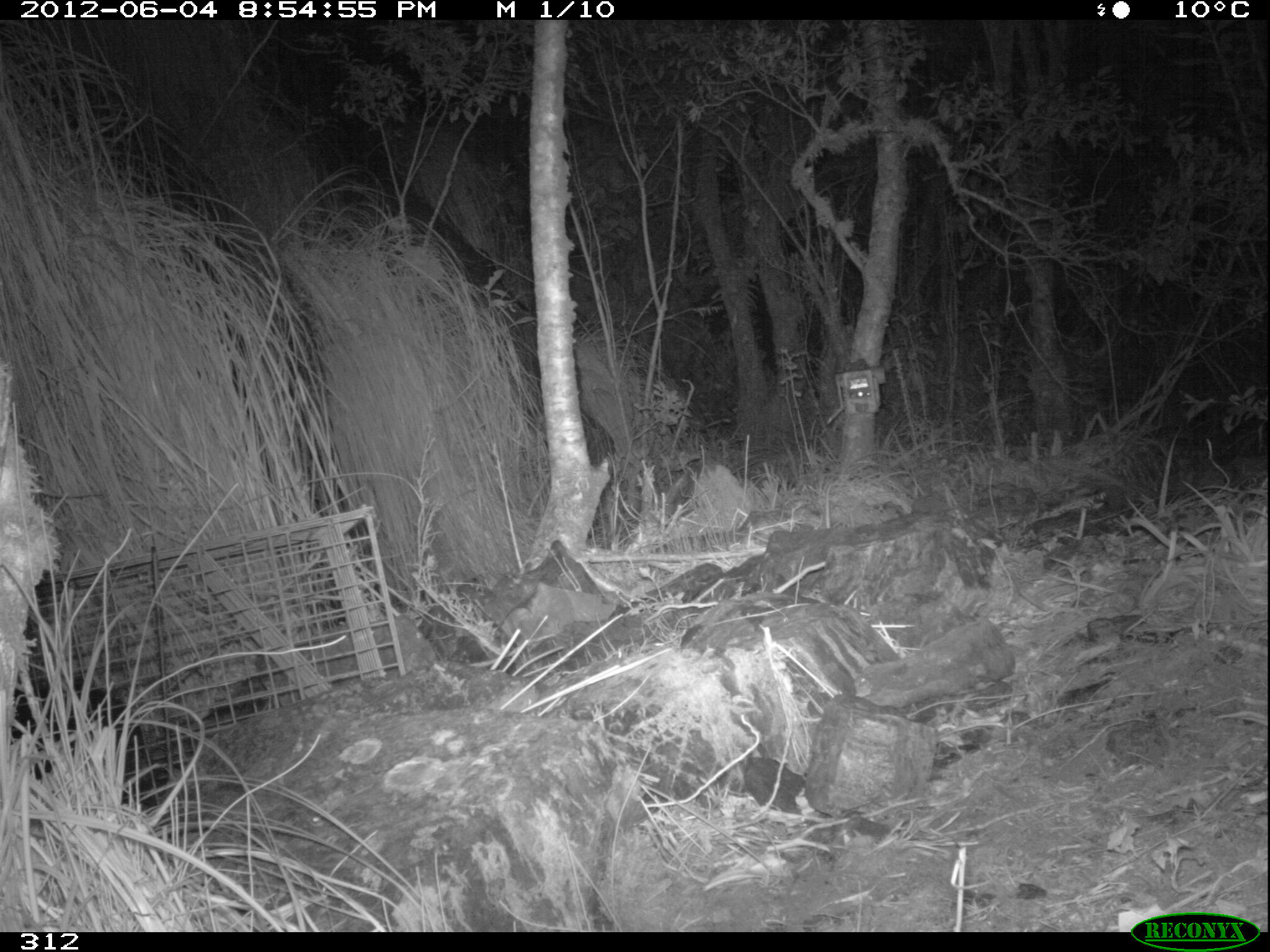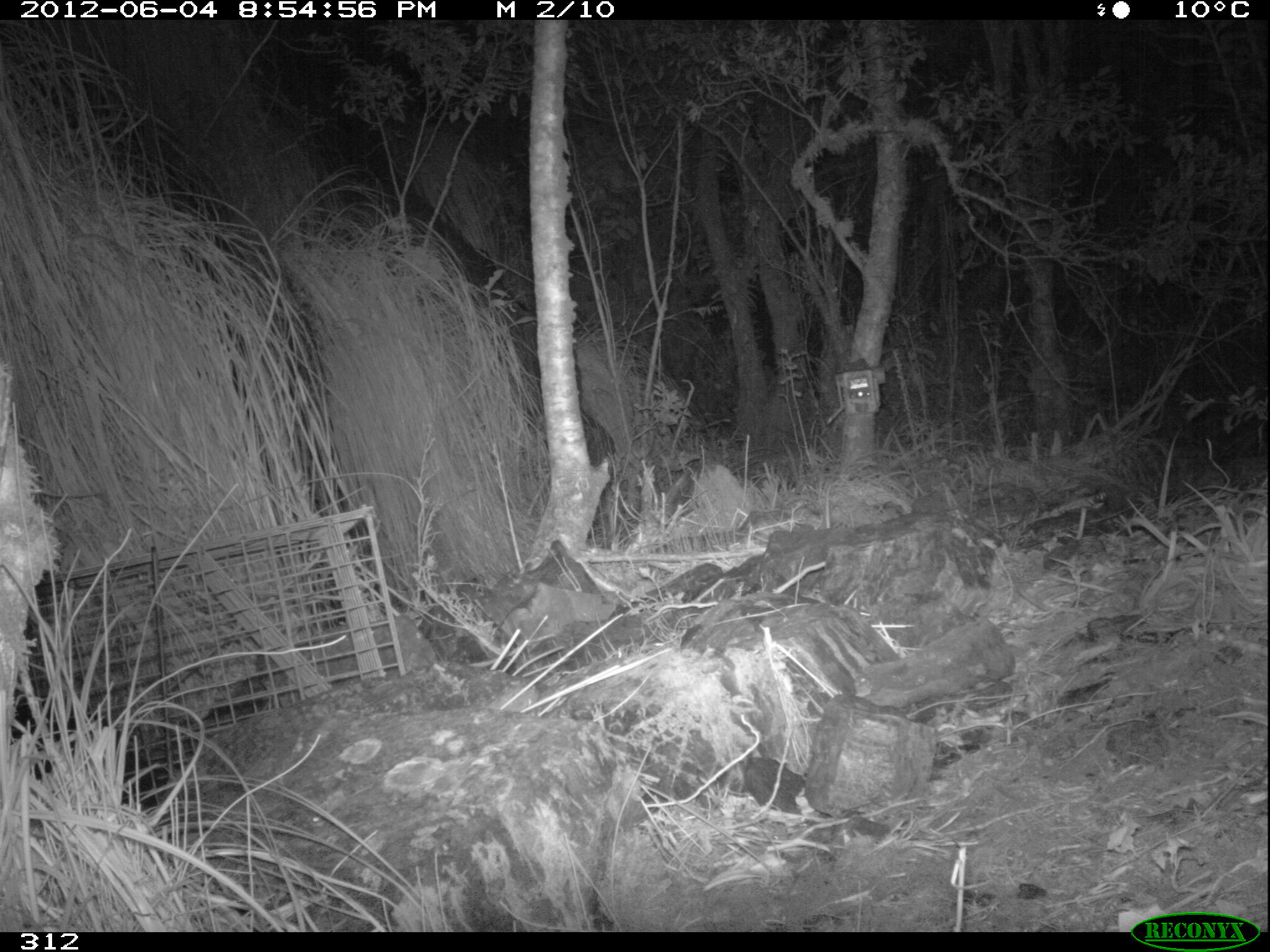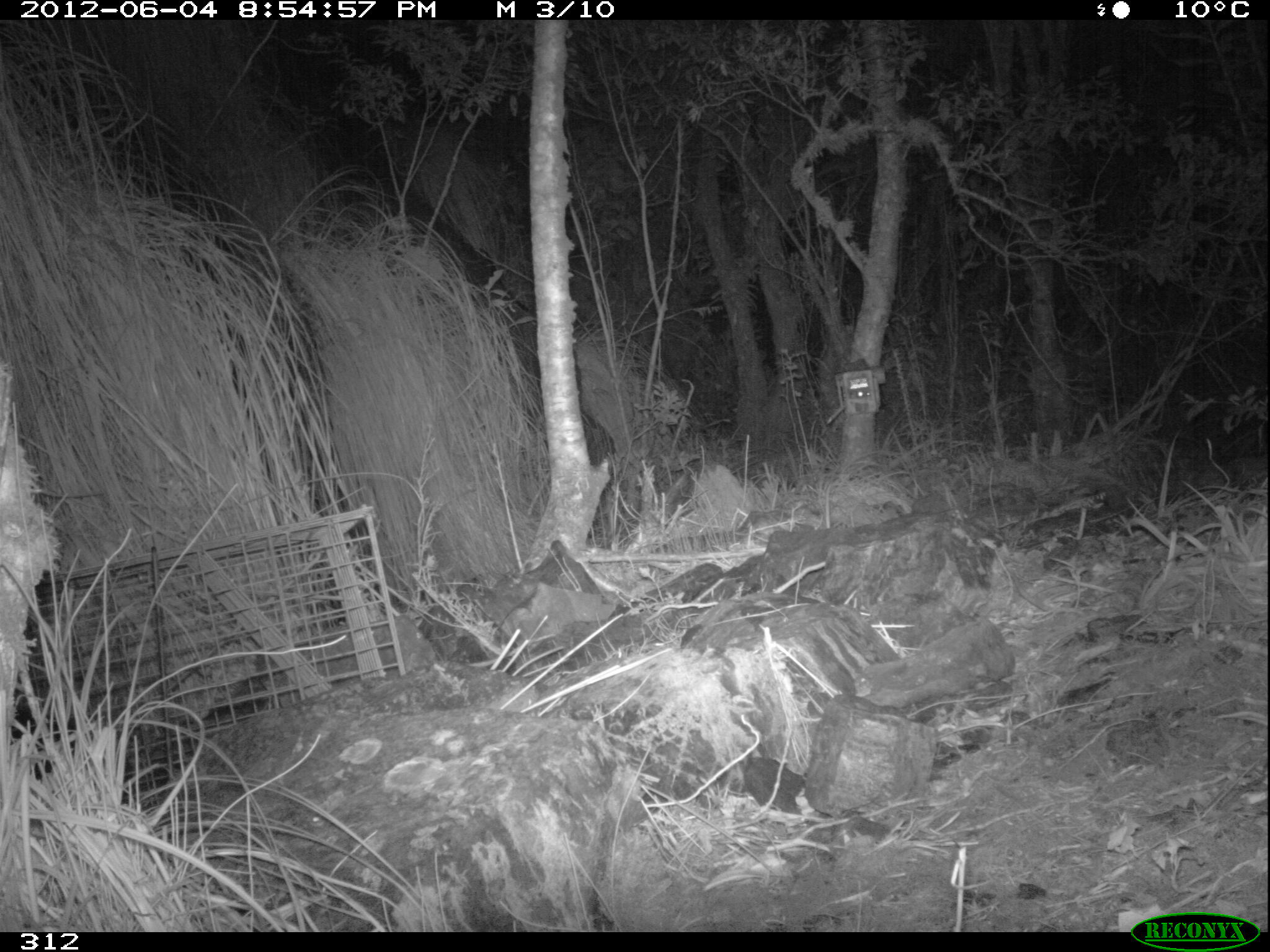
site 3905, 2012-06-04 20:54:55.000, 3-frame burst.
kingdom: Animalia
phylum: Chordata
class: Mammalia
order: Didelphimorphia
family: Didelphidae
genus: Didelphis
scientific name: Didelphis pernigra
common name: andean white-eared opossum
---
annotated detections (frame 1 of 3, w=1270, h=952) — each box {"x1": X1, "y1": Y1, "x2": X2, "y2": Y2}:
didelphis pernigra: {"x1": 11, "y1": 682, "x2": 159, "y2": 808}